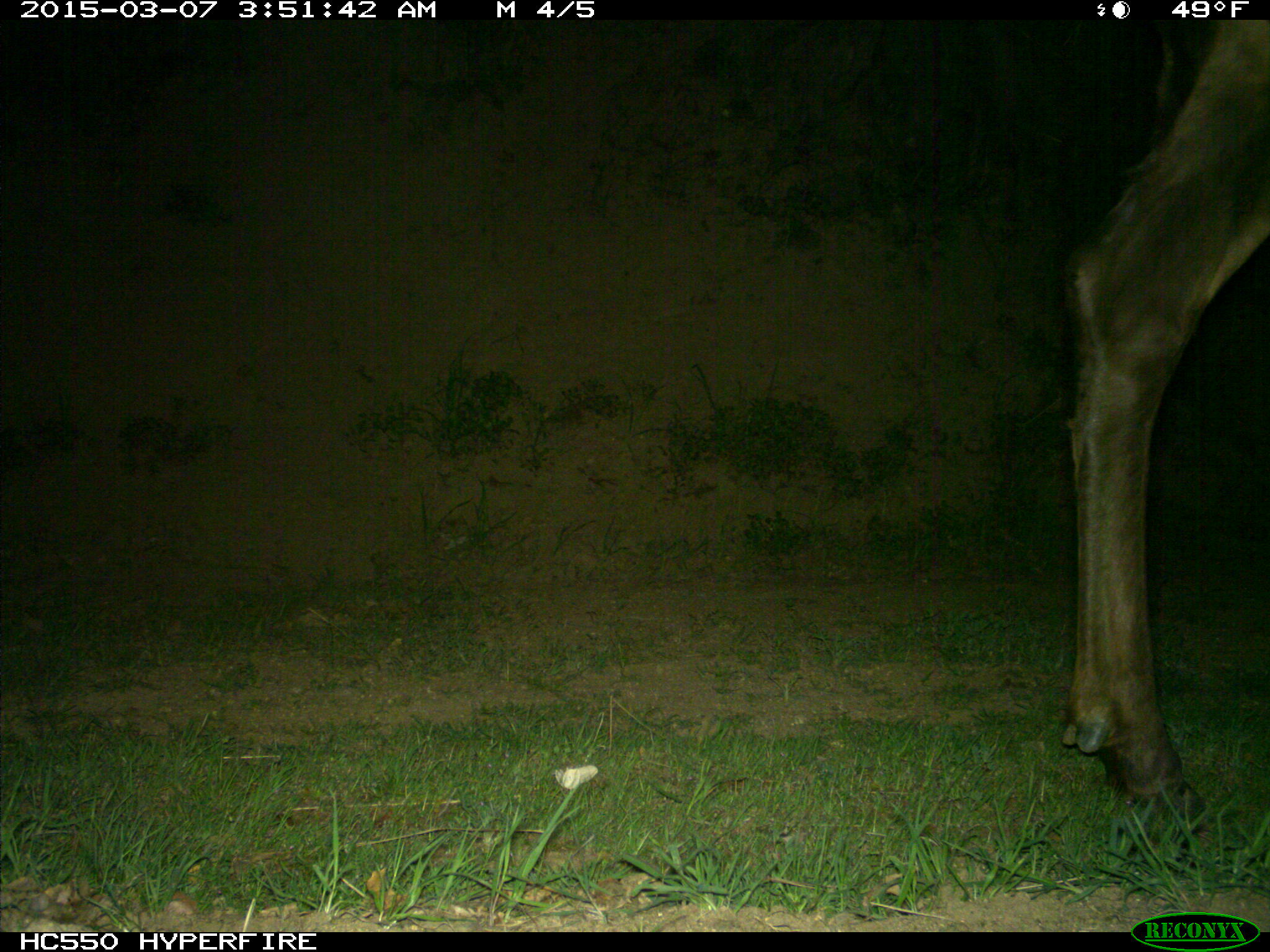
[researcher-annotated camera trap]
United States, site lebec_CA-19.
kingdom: Animalia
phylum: Chordata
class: Mammalia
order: Artiodactyla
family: Cervidae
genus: Cervus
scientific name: Cervus canadensis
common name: elk